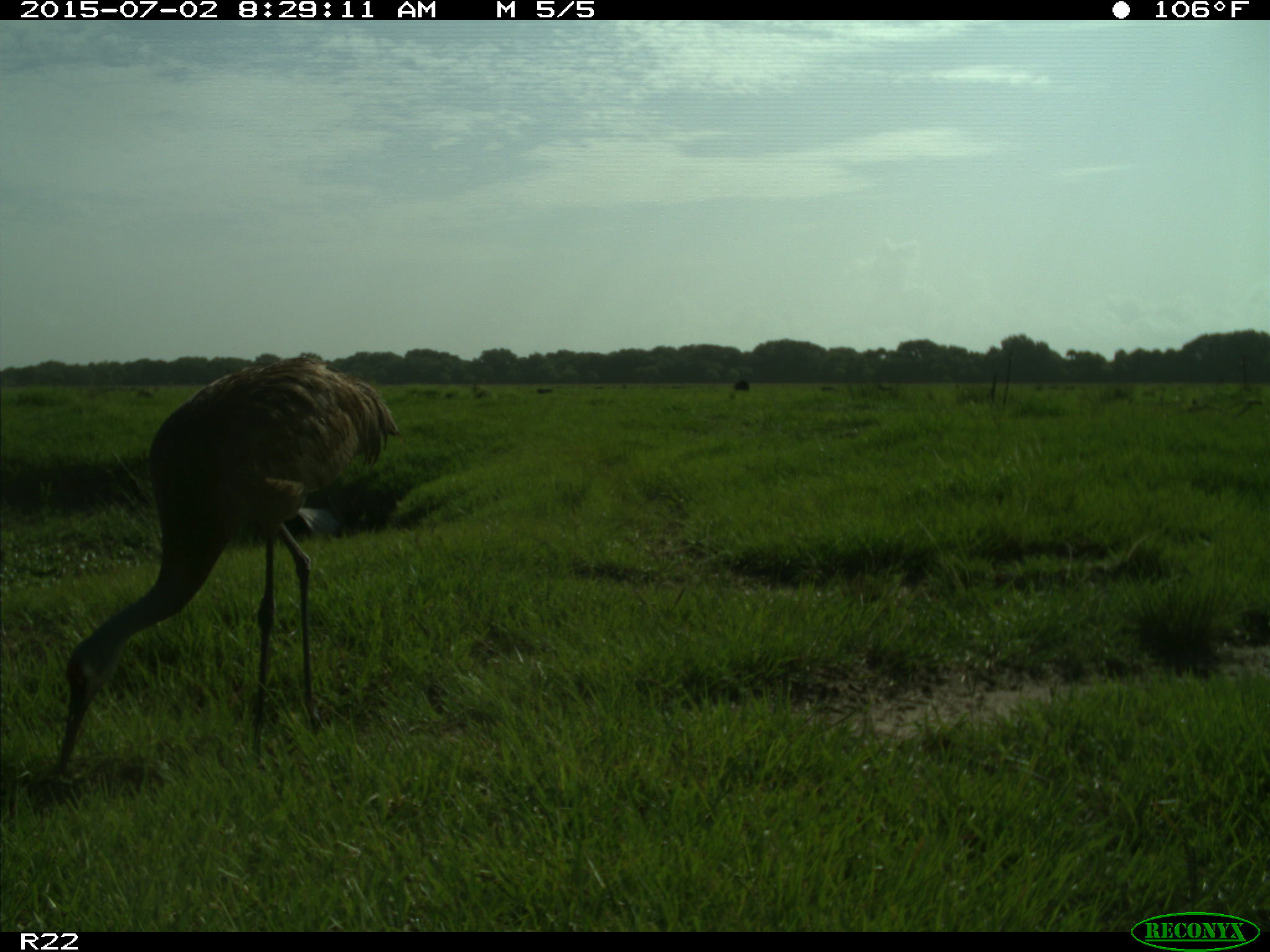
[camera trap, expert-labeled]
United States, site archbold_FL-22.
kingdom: Animalia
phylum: Chordata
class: Mammalia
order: Artiodactyla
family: Bovidae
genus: Bos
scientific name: Bos taurus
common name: domestic cow